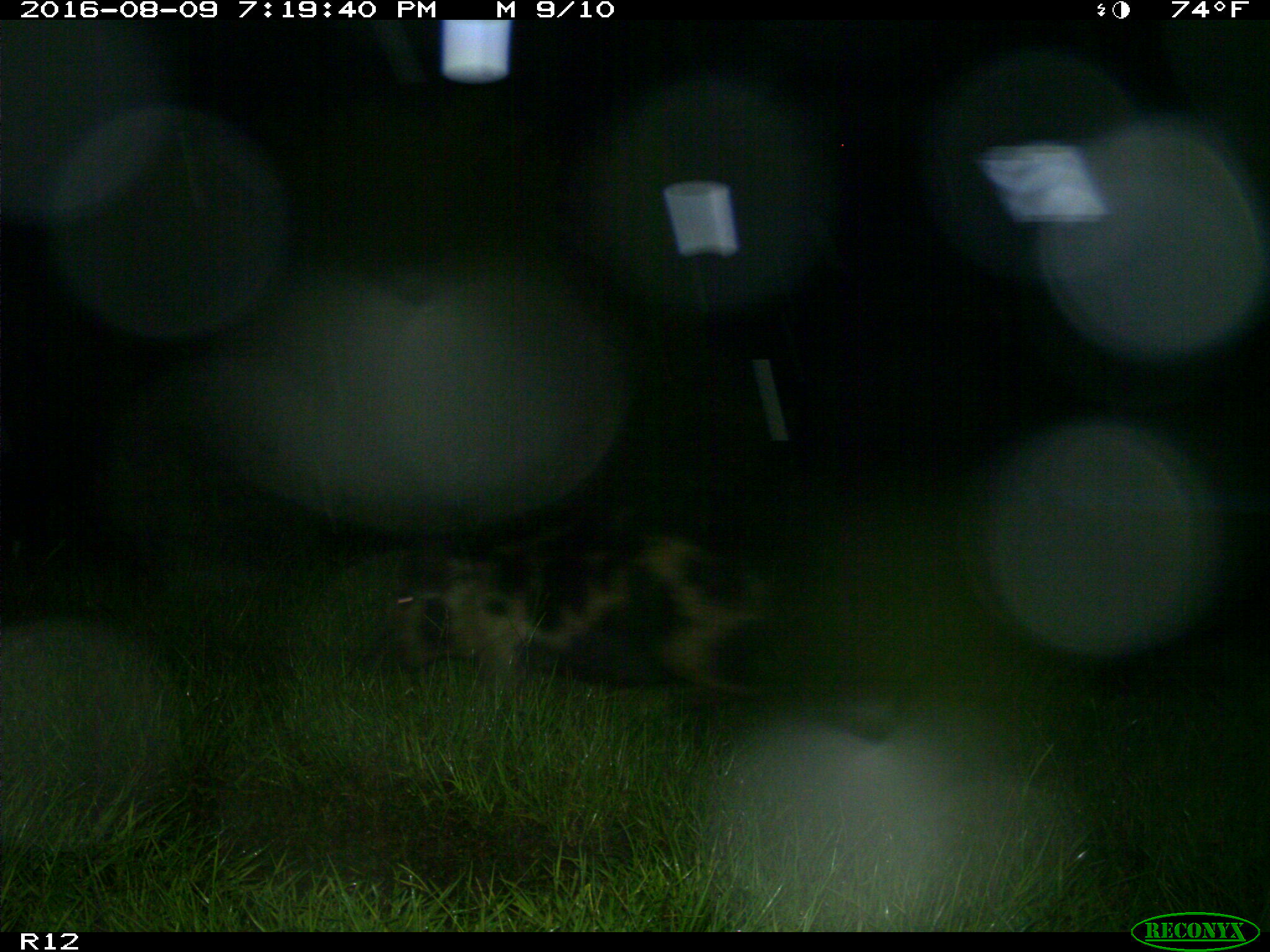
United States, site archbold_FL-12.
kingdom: Animalia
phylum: Chordata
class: Mammalia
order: Artiodactyla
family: Suidae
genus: Sus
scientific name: Sus scrofa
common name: wild boar